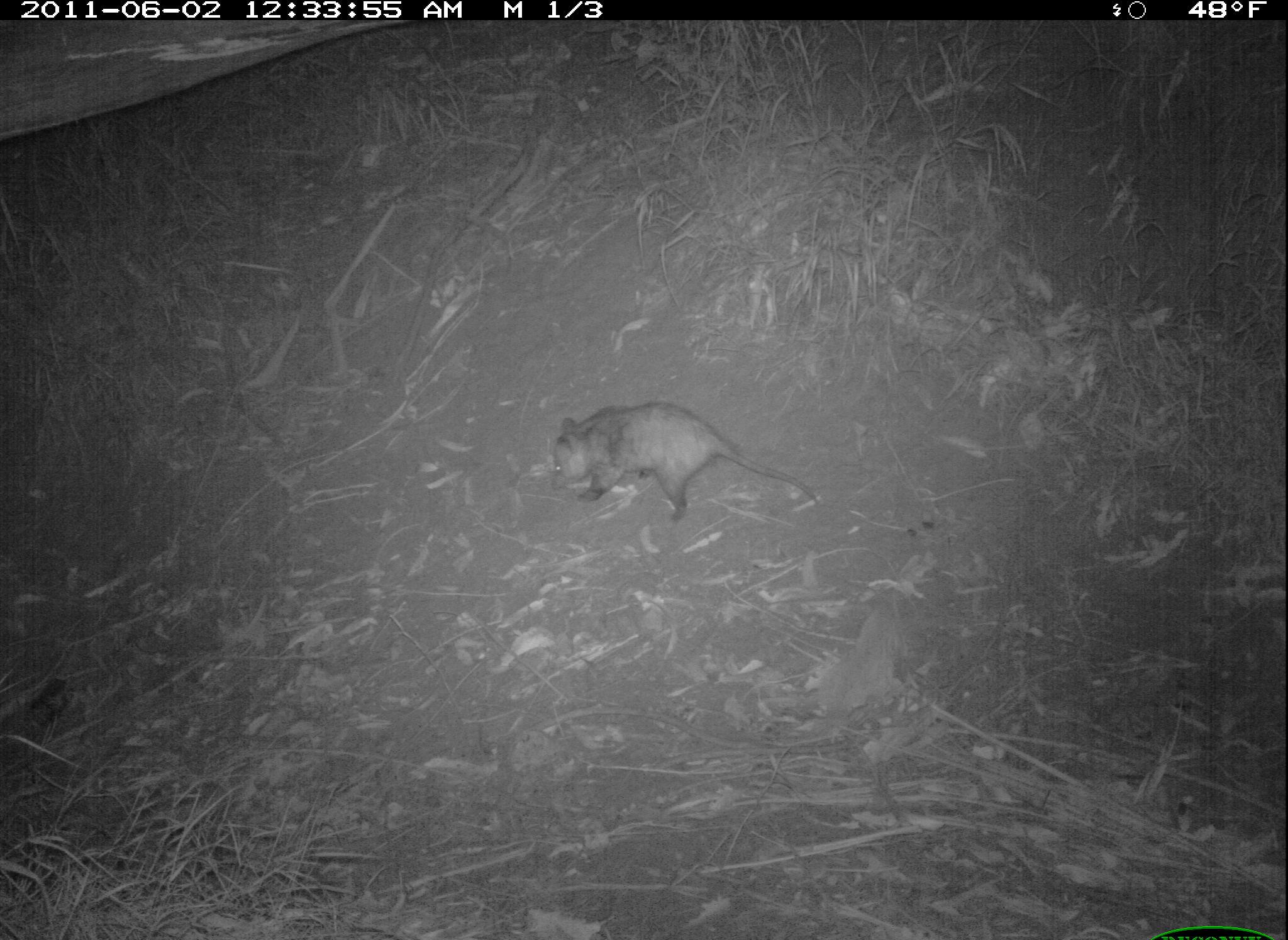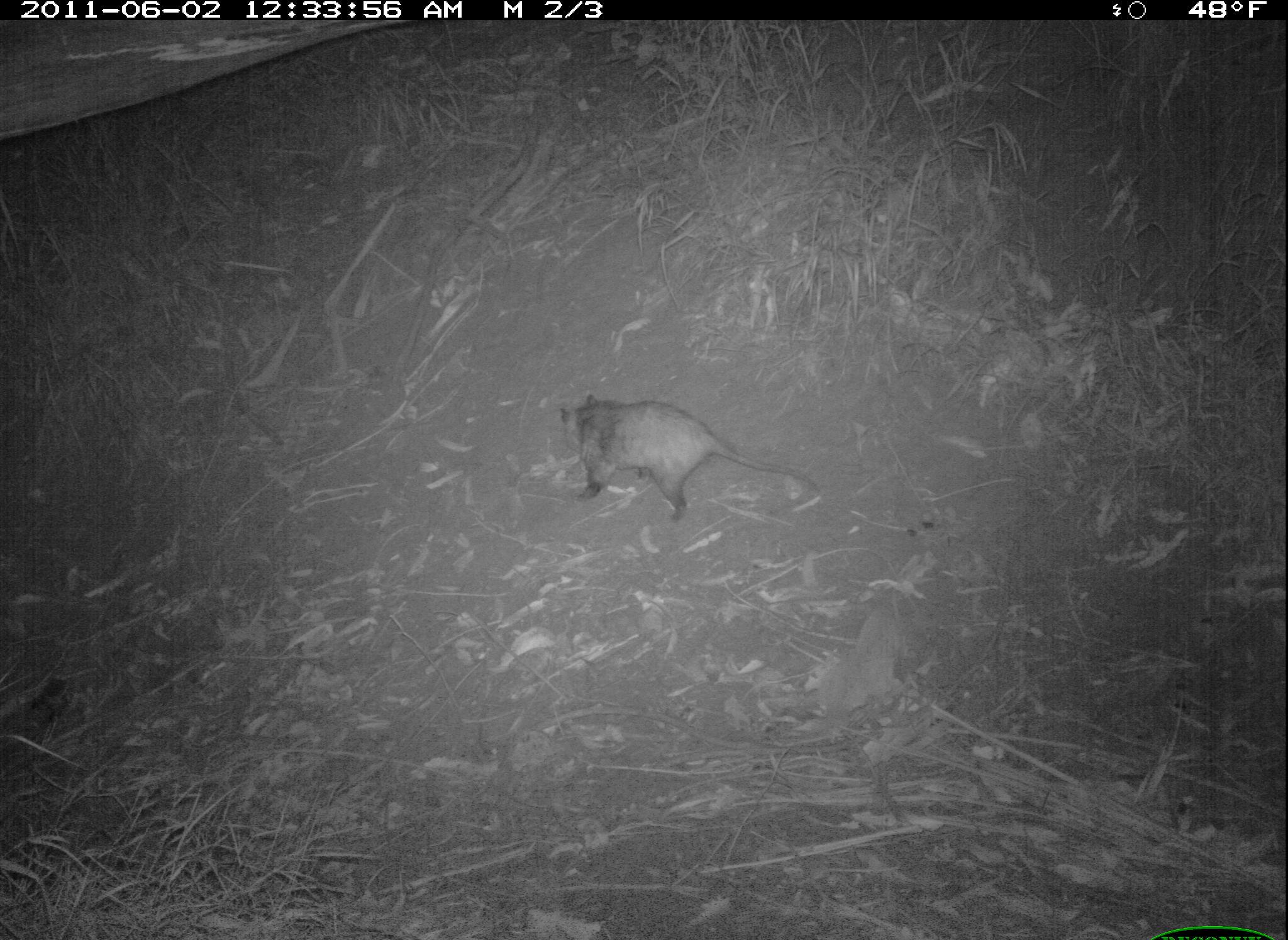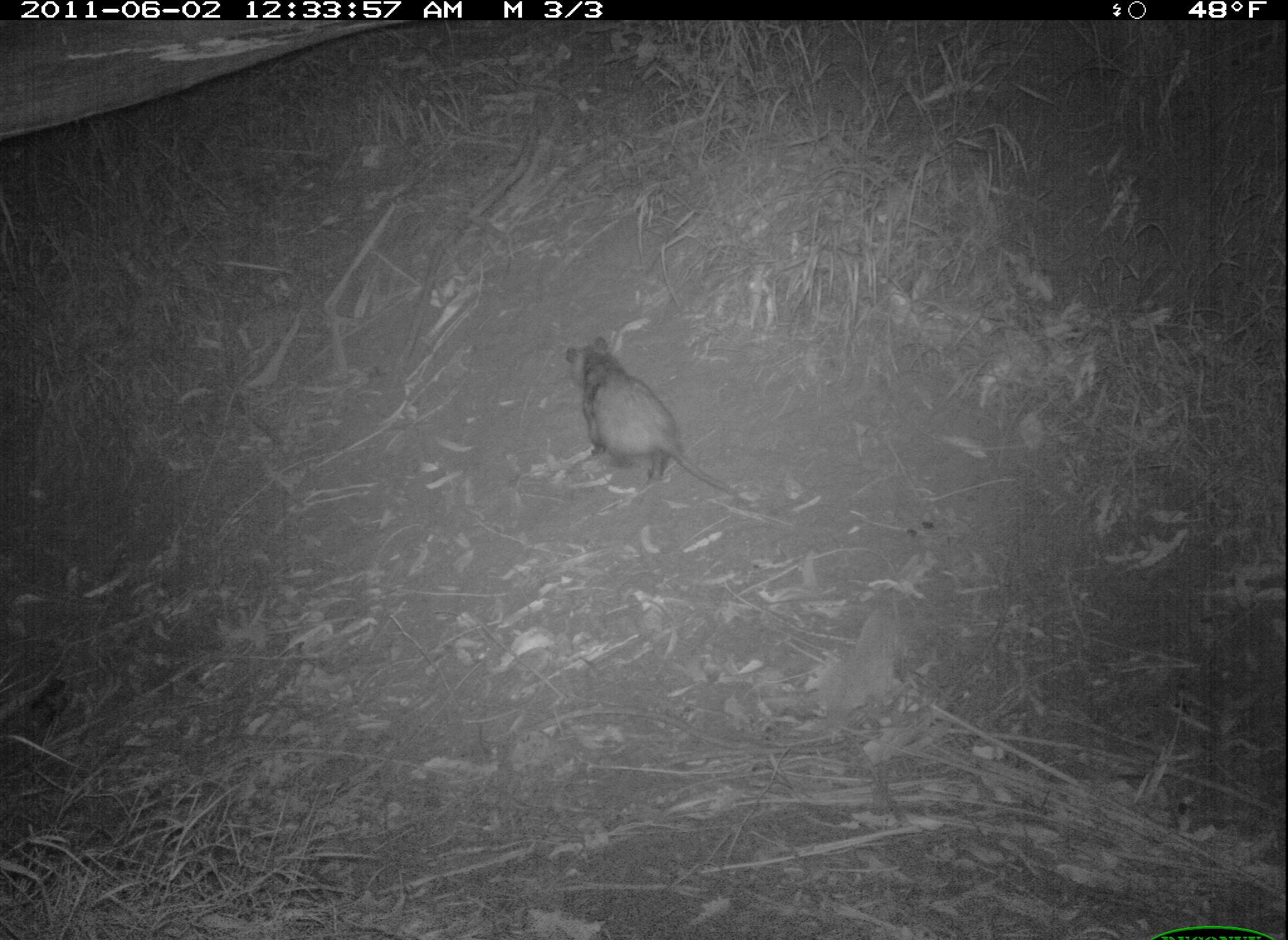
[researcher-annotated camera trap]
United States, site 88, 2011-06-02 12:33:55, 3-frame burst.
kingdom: Animalia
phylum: Chordata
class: Mammalia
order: Didelphimorphia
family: Didelphidae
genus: Didelphis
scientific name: Didelphis virginiana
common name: virginia opossum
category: opossum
Opossum (virginia opossum) (Didelphis virginiana).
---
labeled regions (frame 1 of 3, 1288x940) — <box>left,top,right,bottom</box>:
opossum: <box>544,387,819,536</box>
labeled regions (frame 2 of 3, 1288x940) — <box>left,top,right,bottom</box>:
opossum: <box>552,387,824,528</box>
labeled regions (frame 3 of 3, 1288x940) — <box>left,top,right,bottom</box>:
opossum: <box>538,338,774,532</box>